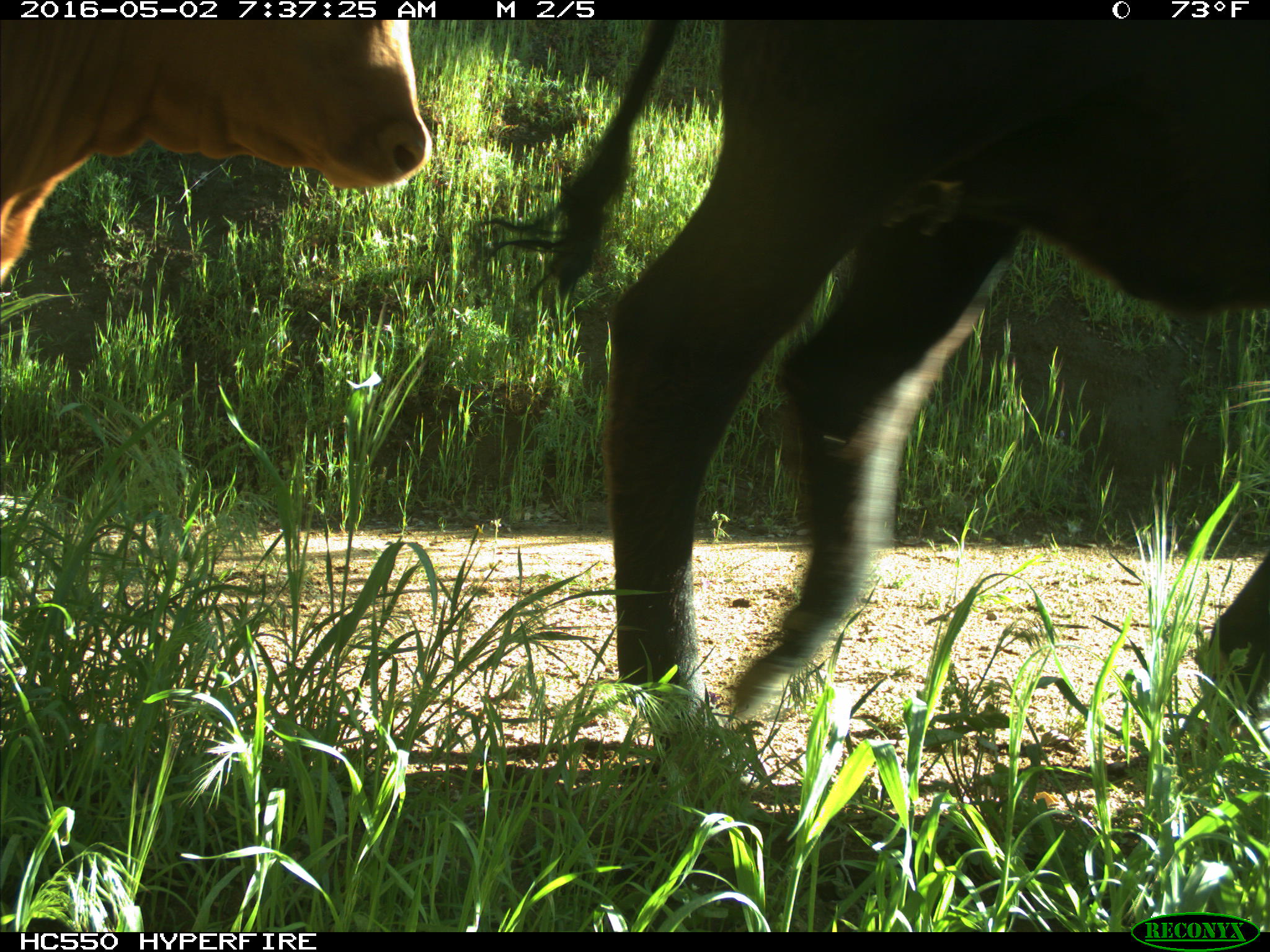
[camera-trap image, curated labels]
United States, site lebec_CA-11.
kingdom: Animalia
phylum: Chordata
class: Mammalia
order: Artiodactyla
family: Bovidae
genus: Bos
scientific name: Bos taurus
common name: domestic cow